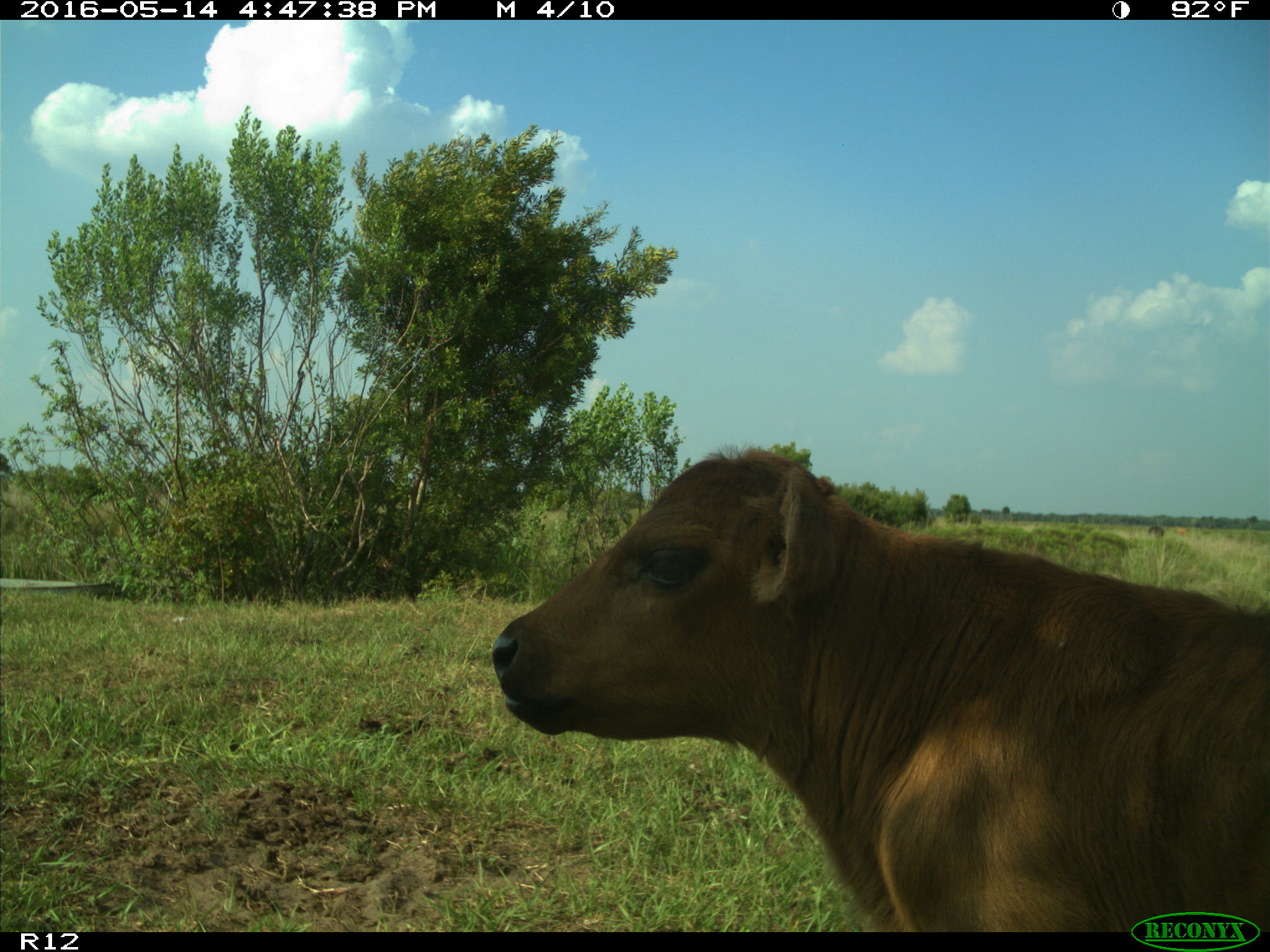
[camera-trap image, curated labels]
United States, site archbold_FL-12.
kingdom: Animalia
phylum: Chordata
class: Mammalia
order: Artiodactyla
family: Bovidae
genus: Bos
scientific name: Bos taurus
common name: domestic cow